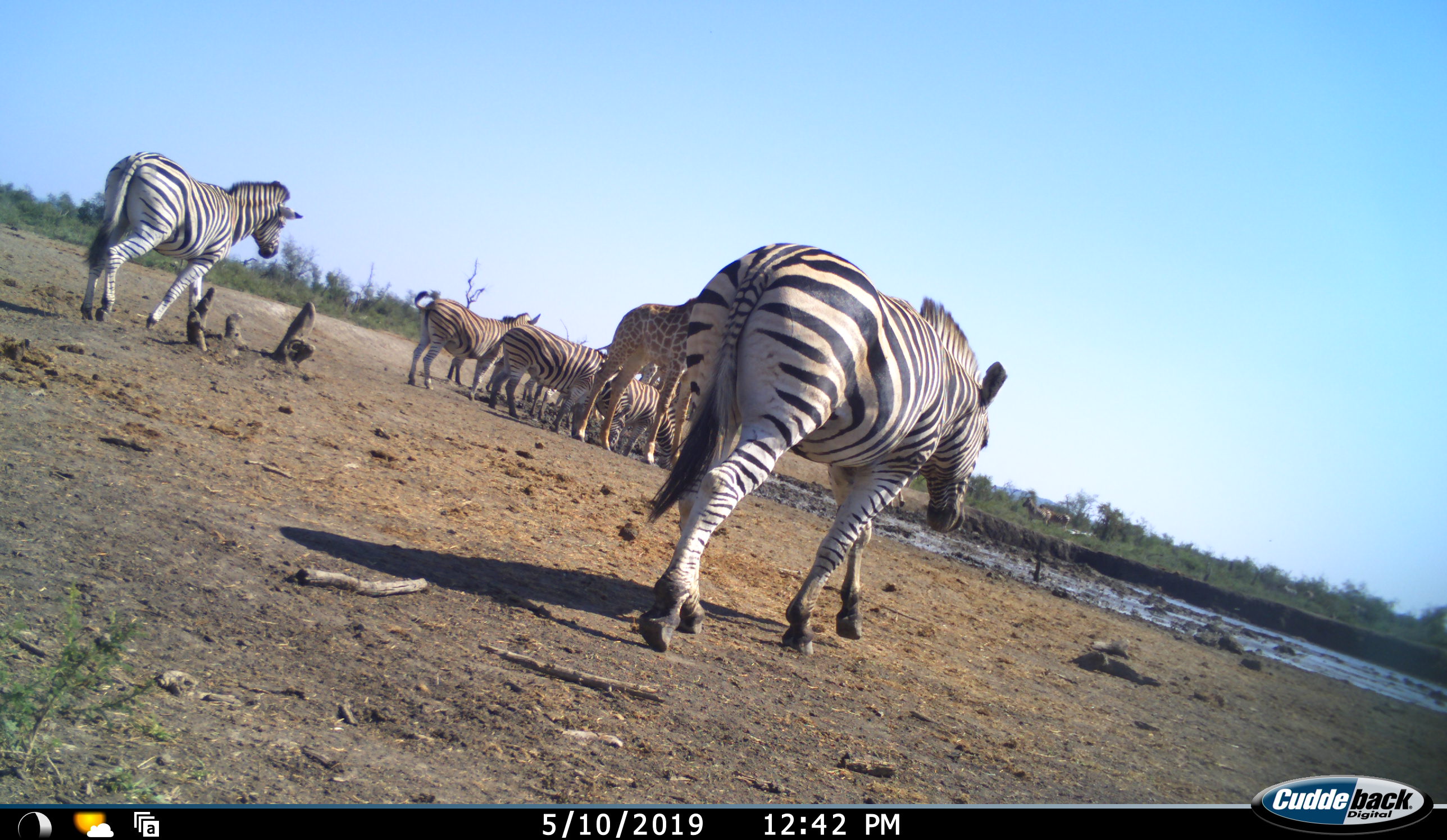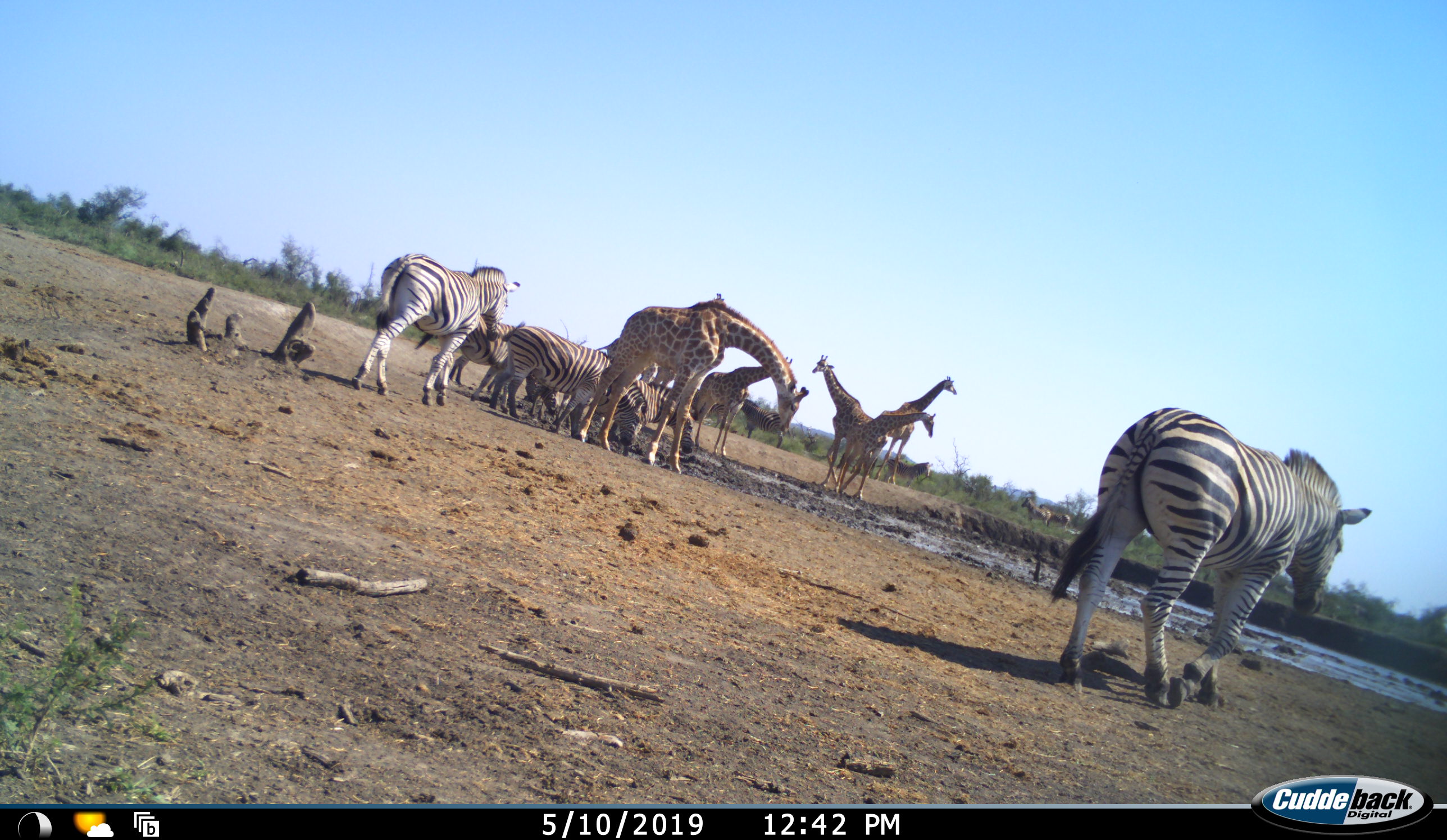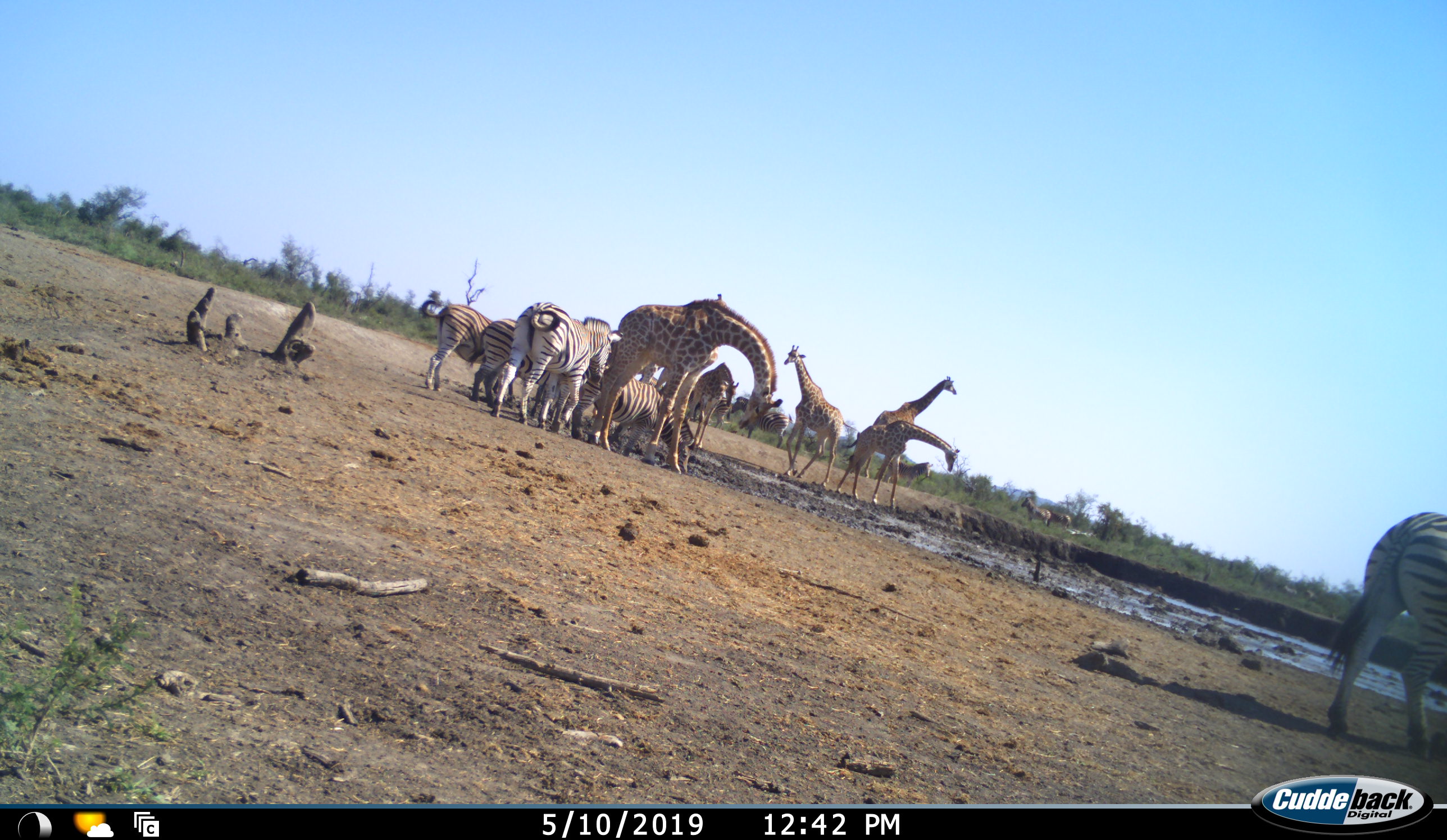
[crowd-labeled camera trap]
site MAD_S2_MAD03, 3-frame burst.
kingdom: Animalia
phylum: Chordata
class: Mammalia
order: Artiodactyla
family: Giraffidae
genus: Giraffa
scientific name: Giraffa camelopardalis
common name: giraffe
Giraffe (Giraffa camelopardalis), count 5. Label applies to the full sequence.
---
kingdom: Animalia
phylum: Chordata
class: Mammalia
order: Perissodactyla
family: Equidae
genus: Equus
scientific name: Equus quagga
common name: plains zebra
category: zebraplains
Zebraplains (plains zebra) (Equus quagga), count 10. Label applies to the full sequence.